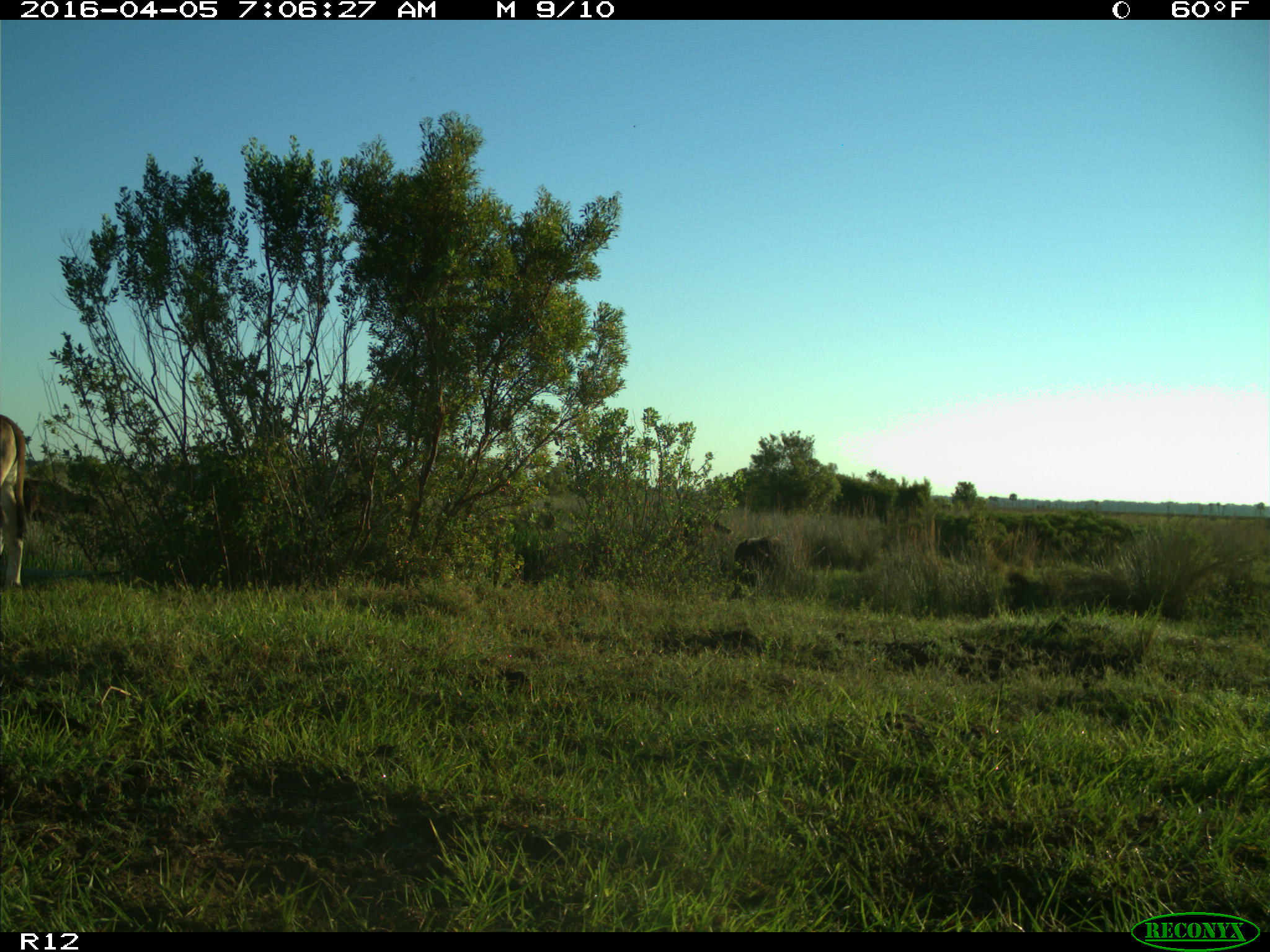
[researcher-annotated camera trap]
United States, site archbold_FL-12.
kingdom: Animalia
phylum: Chordata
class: Mammalia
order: Artiodactyla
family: Bovidae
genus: Bos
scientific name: Bos taurus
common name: domestic cow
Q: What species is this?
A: Bos taurus (domestic cow).